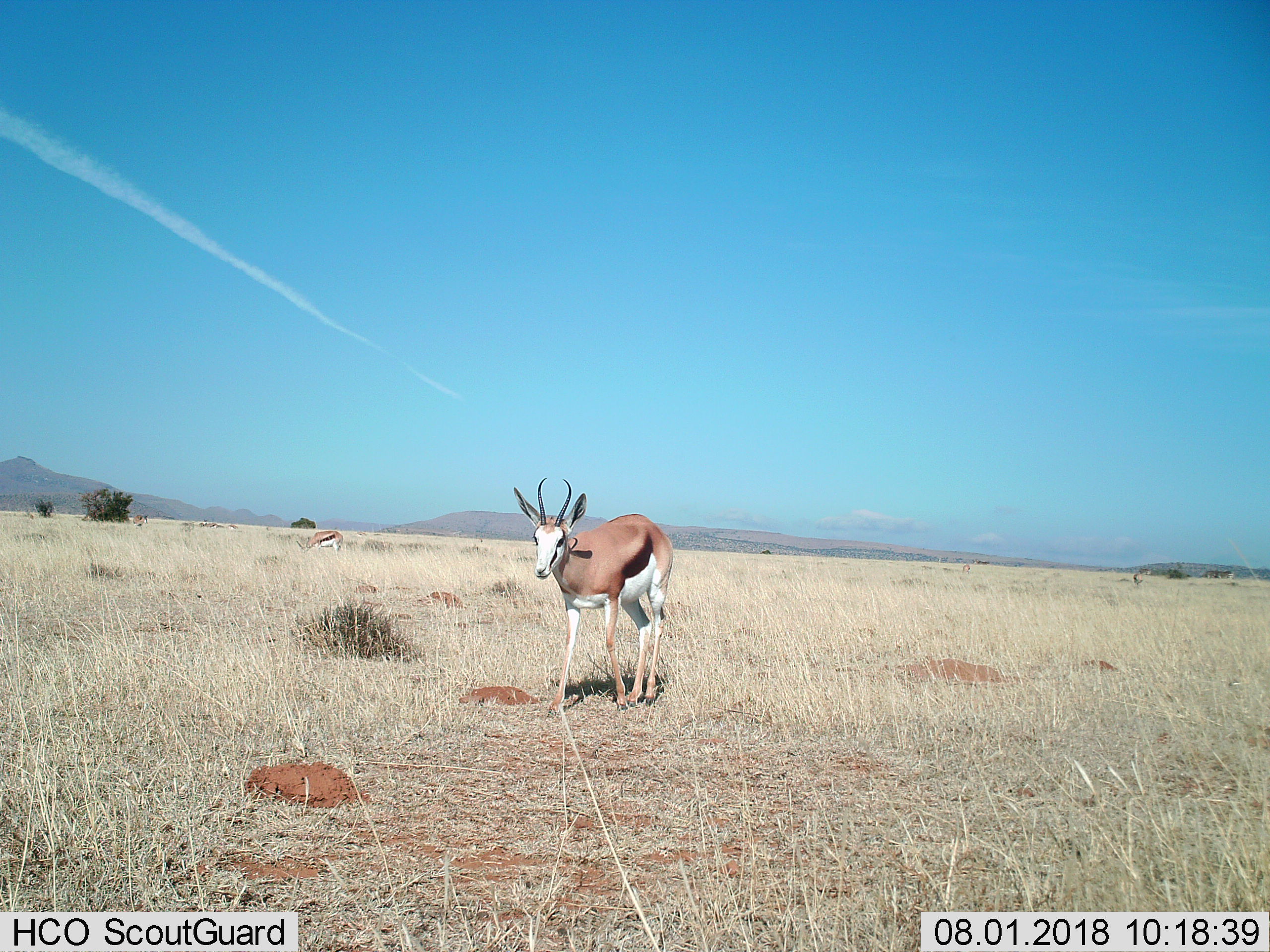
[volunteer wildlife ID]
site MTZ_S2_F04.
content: unidentified animal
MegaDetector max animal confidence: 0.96